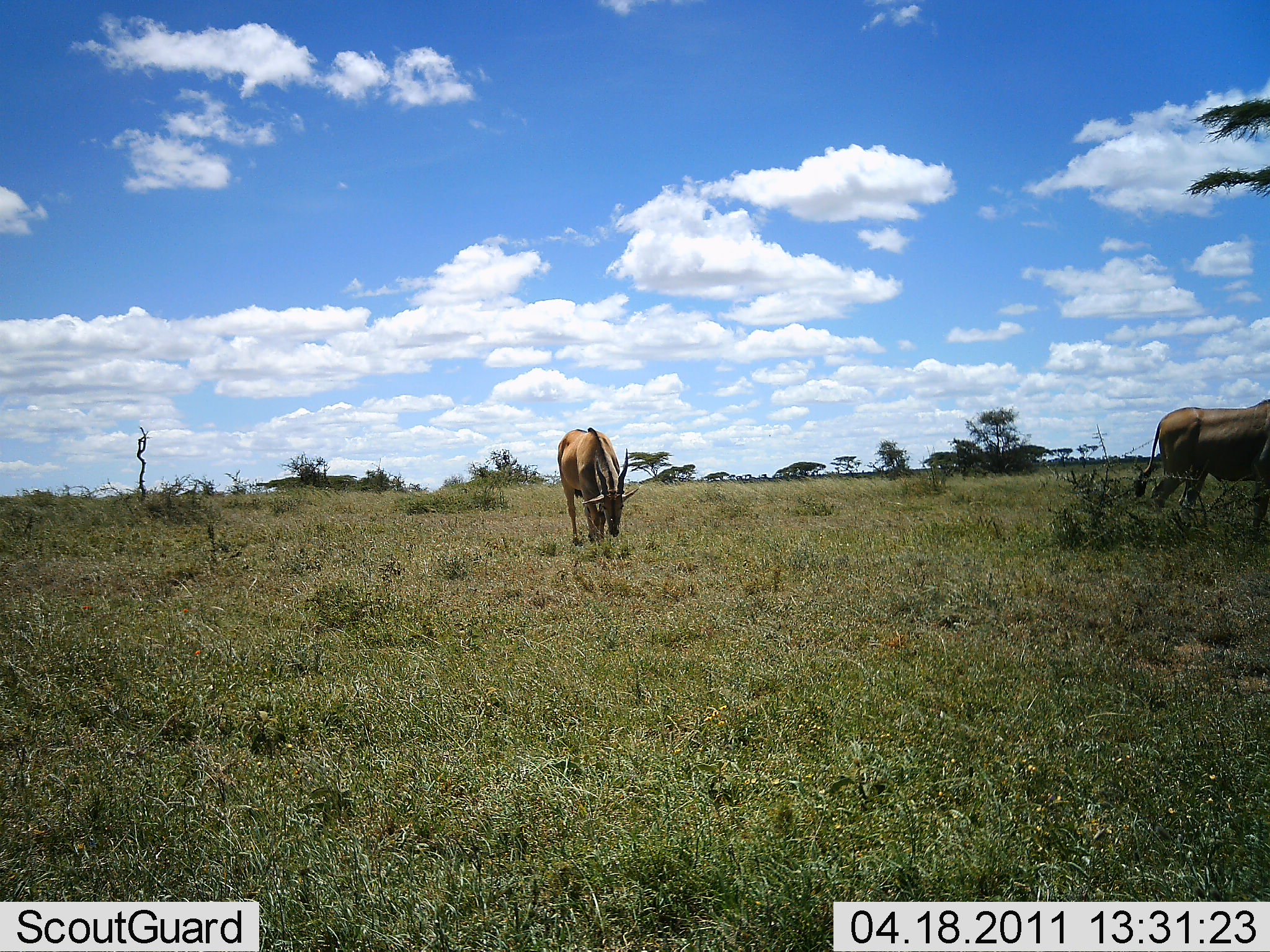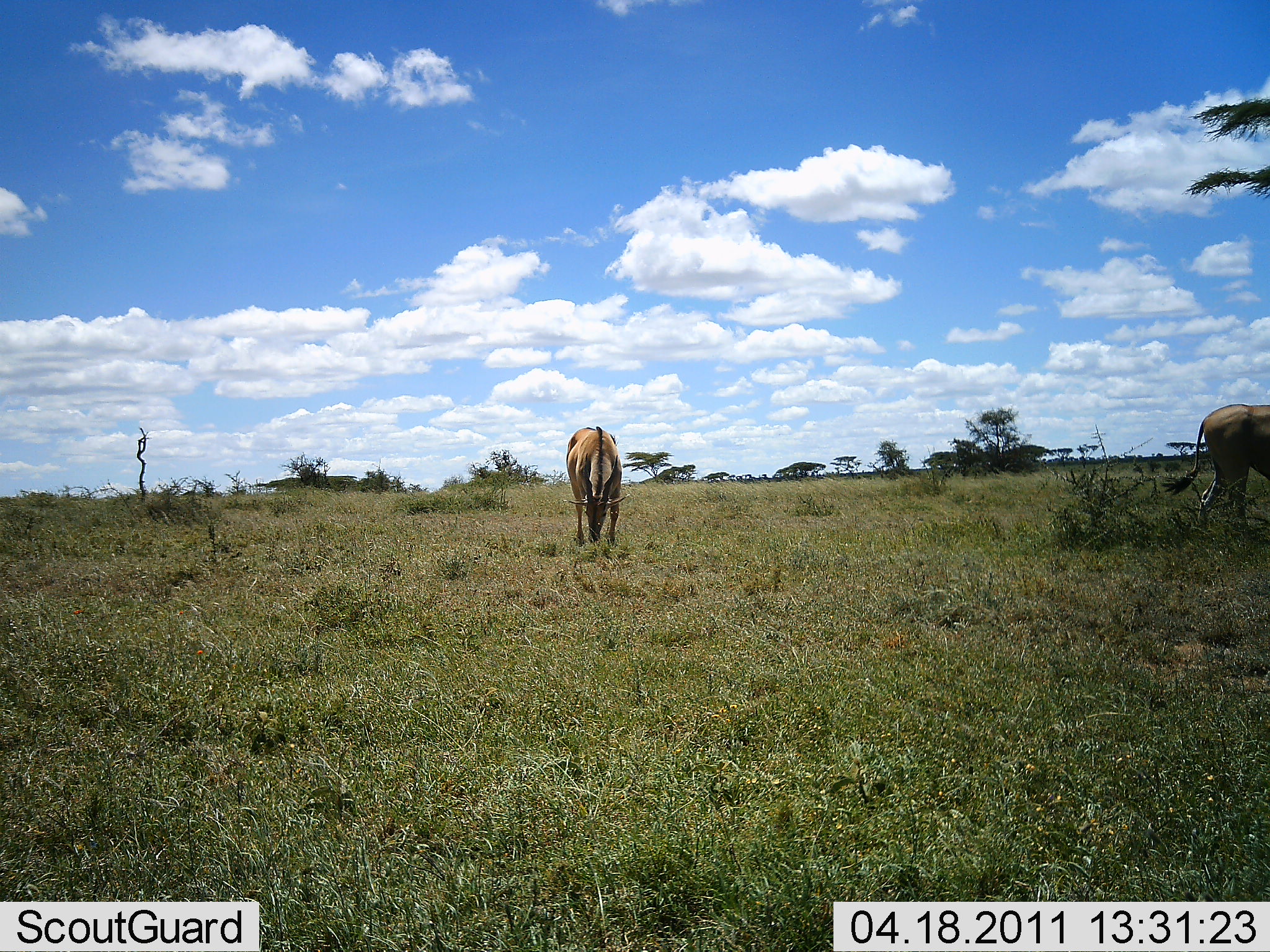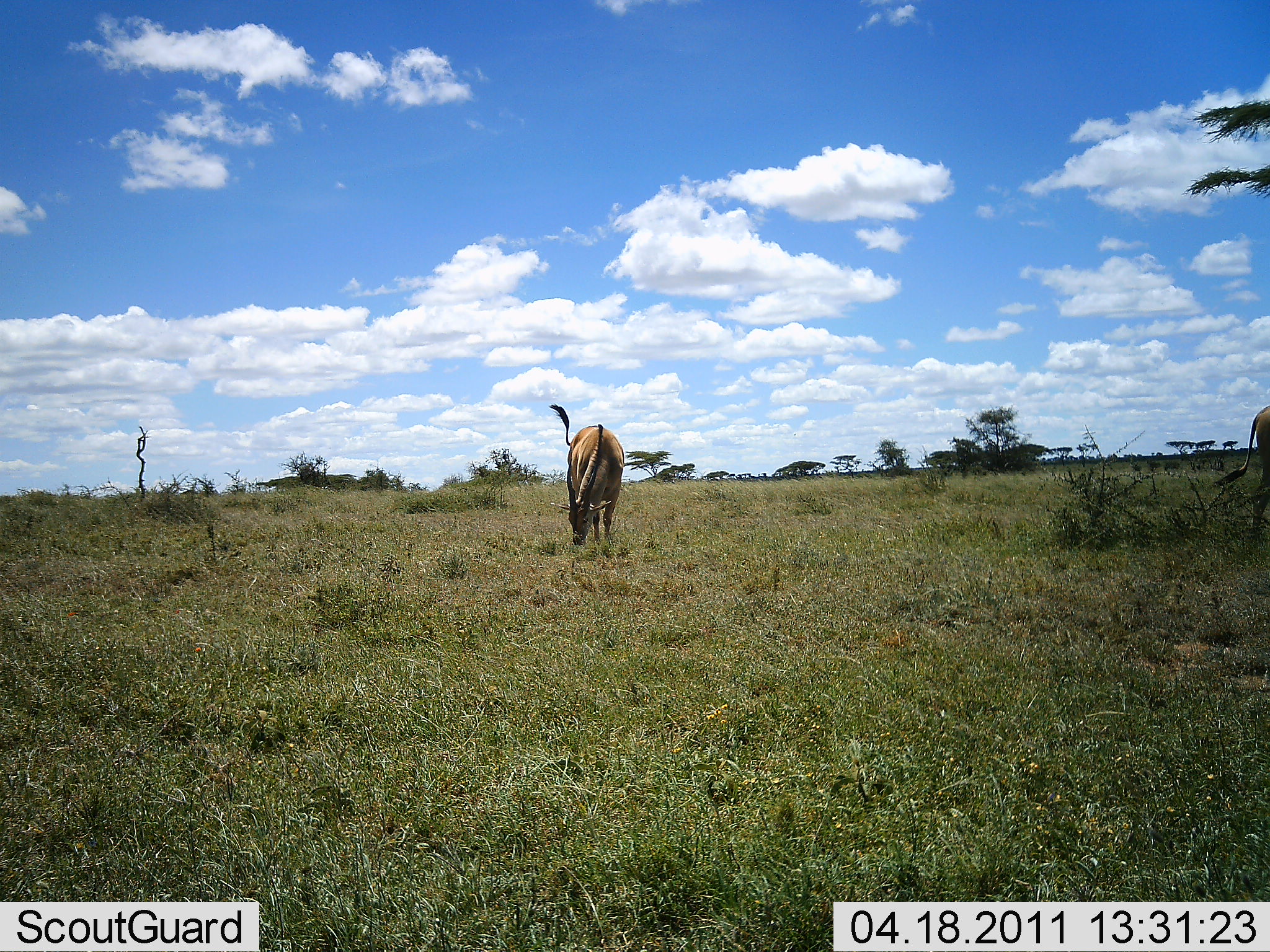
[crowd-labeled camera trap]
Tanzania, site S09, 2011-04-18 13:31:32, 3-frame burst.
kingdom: Animalia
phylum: Chordata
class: Mammalia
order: Artiodactyla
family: Bovidae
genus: Tragelaphus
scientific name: Tragelaphus oryx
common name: eland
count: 2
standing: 17%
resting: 0%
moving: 33%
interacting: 0%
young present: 0%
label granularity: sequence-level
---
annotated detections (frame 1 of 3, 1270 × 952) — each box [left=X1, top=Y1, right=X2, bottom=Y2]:
animal: [left=1134, top=398, right=1269, bottom=529]; [left=556, top=427, right=638, bottom=547]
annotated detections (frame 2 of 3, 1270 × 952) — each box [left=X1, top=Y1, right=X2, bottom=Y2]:
animal: [left=1161, top=403, right=1270, bottom=529]; [left=565, top=427, right=630, bottom=548]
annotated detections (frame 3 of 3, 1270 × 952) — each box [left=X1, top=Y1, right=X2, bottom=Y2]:
animal: [left=549, top=404, right=624, bottom=546]; [left=1218, top=405, right=1270, bottom=533]